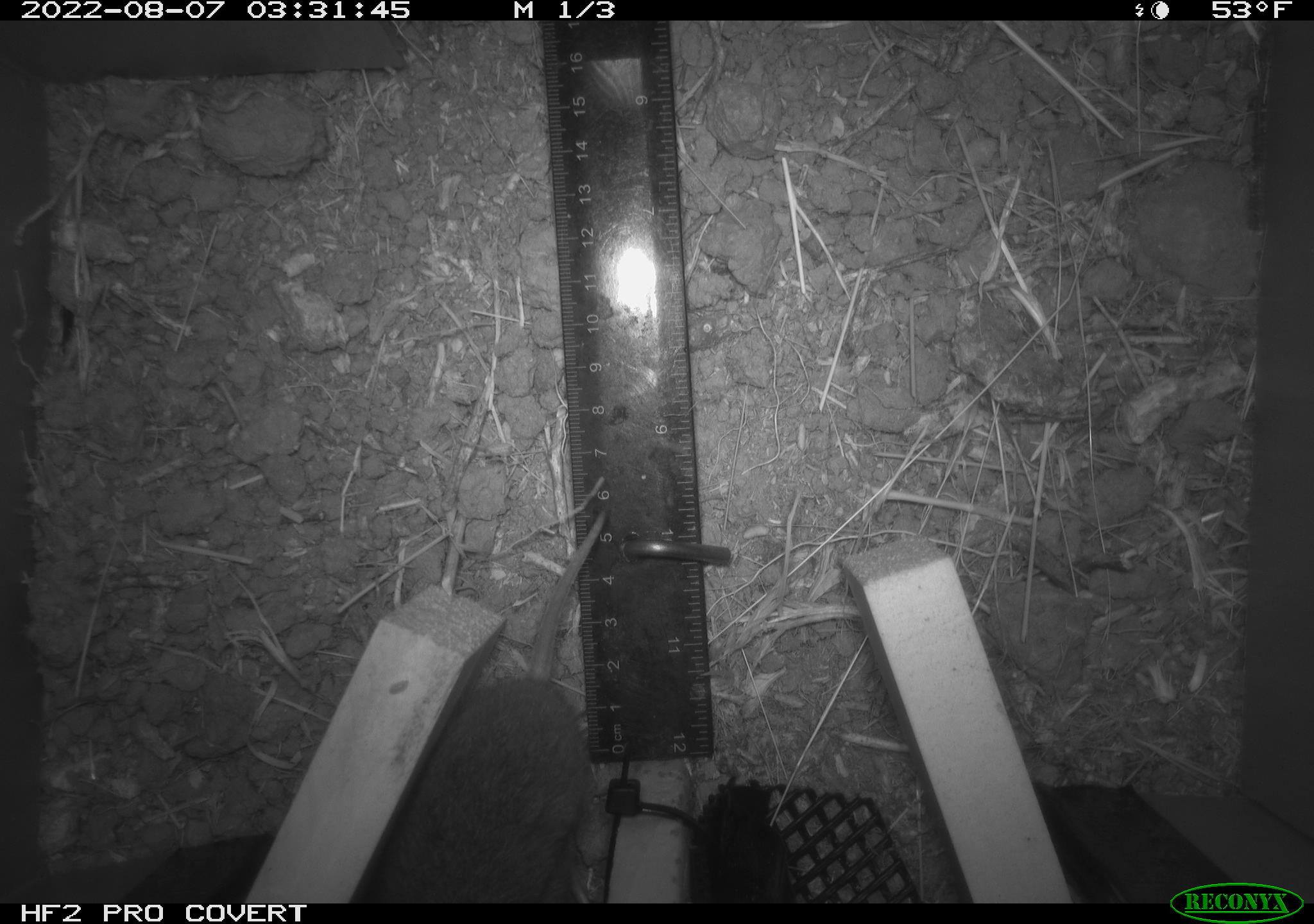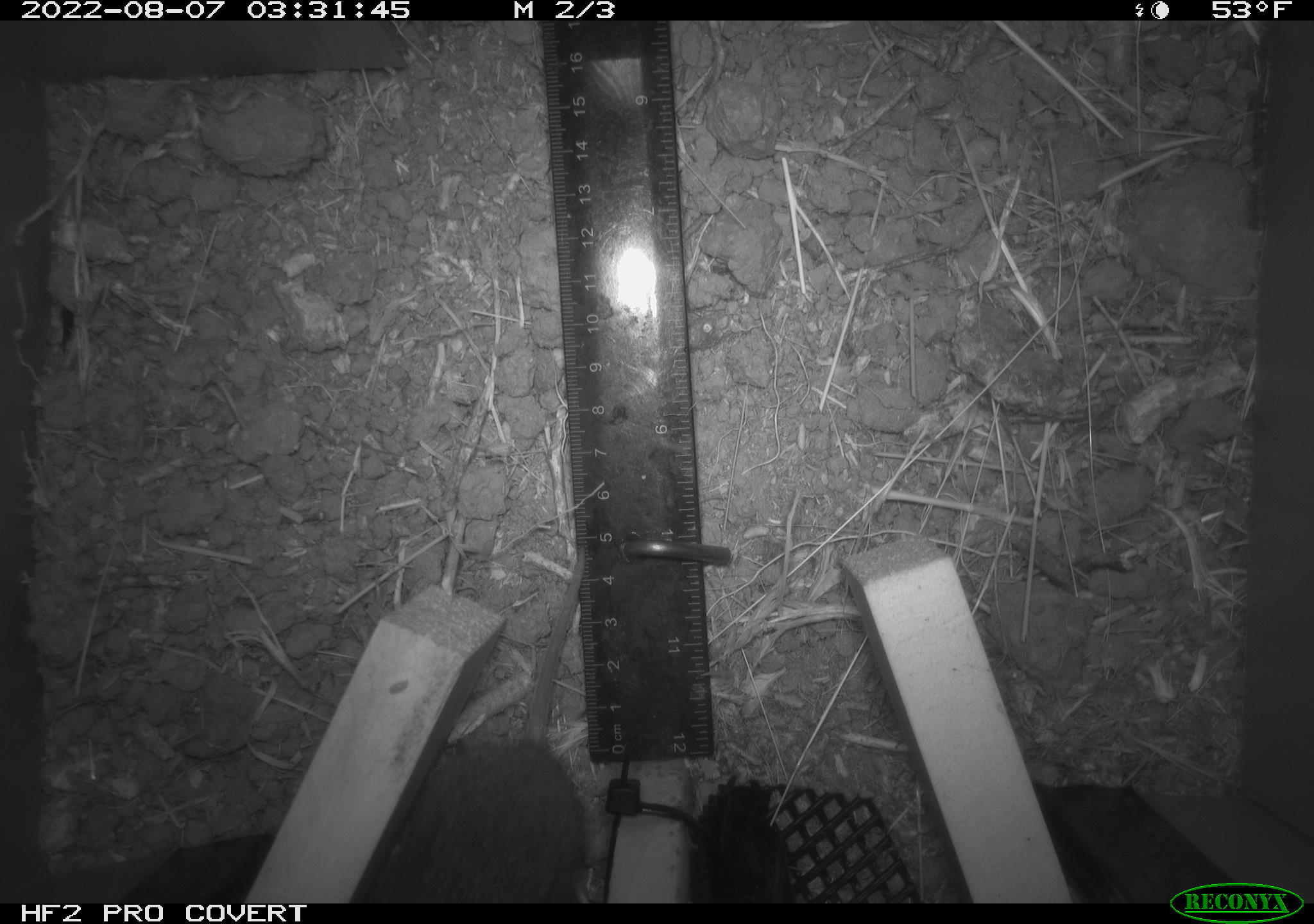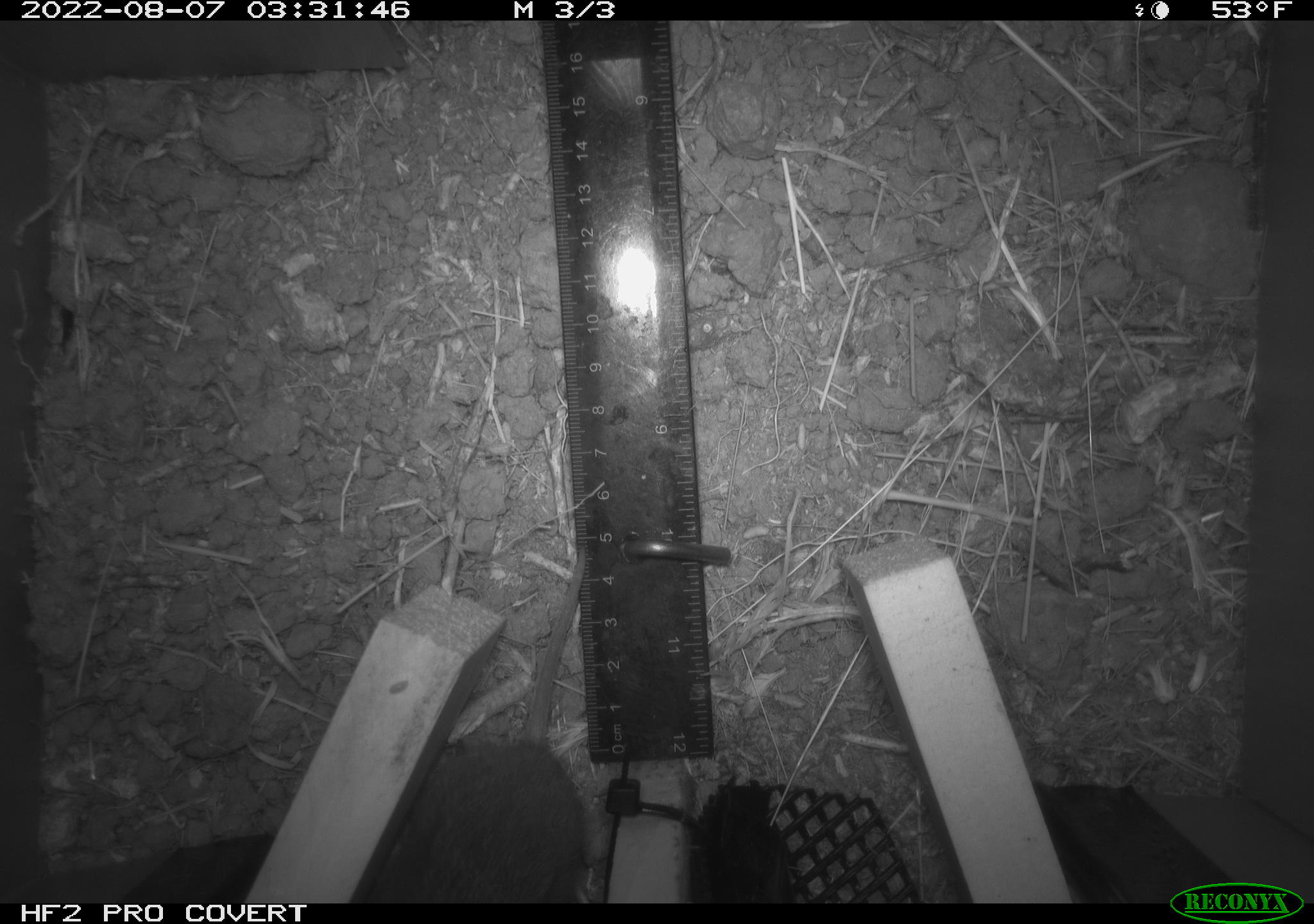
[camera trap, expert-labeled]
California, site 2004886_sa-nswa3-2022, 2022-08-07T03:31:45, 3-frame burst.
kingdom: Animalia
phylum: Chordata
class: Mammalia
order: Rodentia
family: Cricetidae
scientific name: Cricetidae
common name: hamsters, voles, lemmings, and allies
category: cricetidae family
Cricetidae family (hamsters, voles, lemmings, and allies) (Cricetidae).